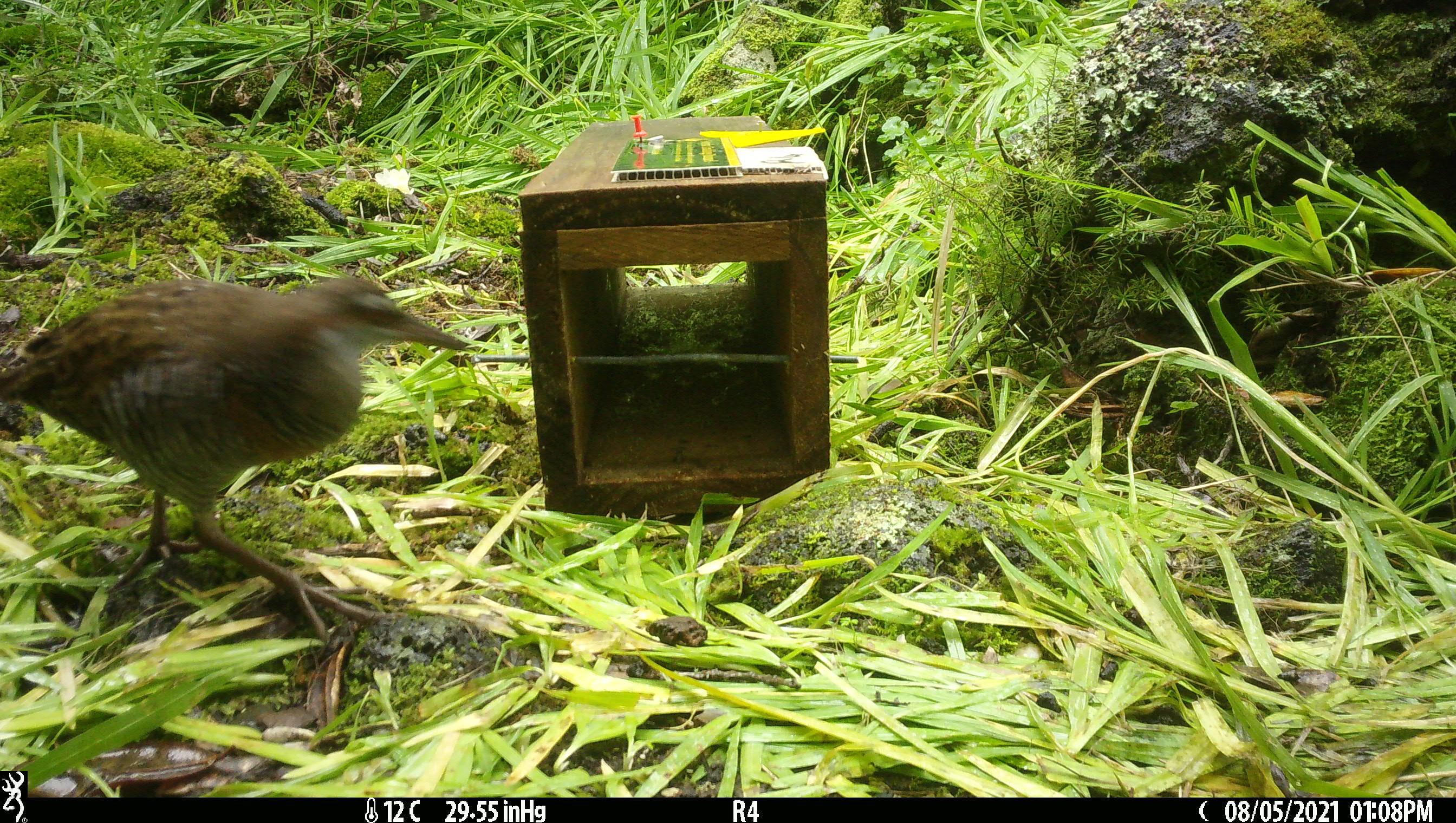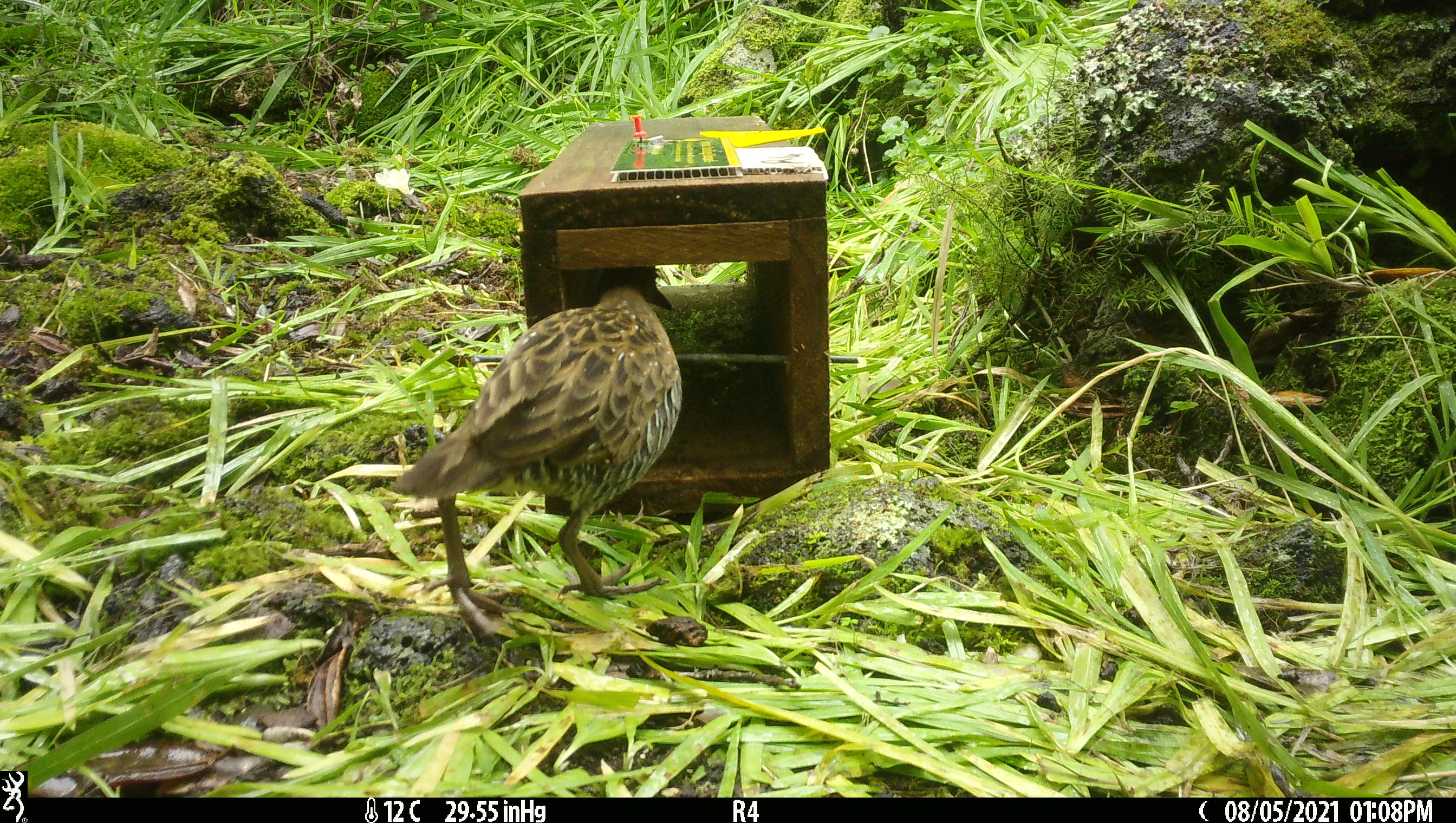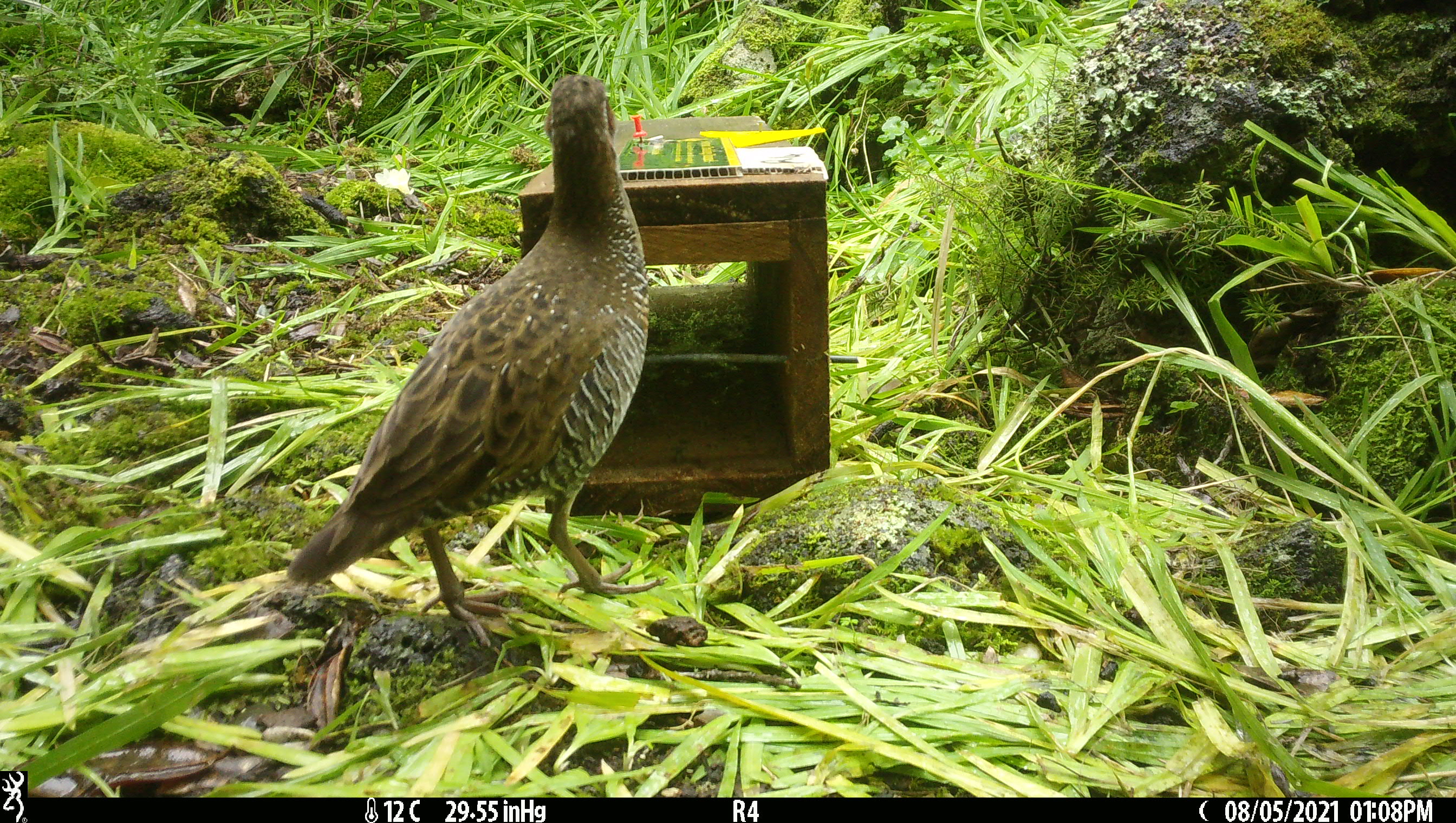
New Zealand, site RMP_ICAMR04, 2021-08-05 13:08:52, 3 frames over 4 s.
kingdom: Animalia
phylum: Chordata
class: Aves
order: Gruiformes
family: Rallidae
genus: Gallirallus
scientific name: Gallirallus philippensis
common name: buff-banded rail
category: banded rail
Banded rail (buff-banded rail) (Gallirallus philippensis).